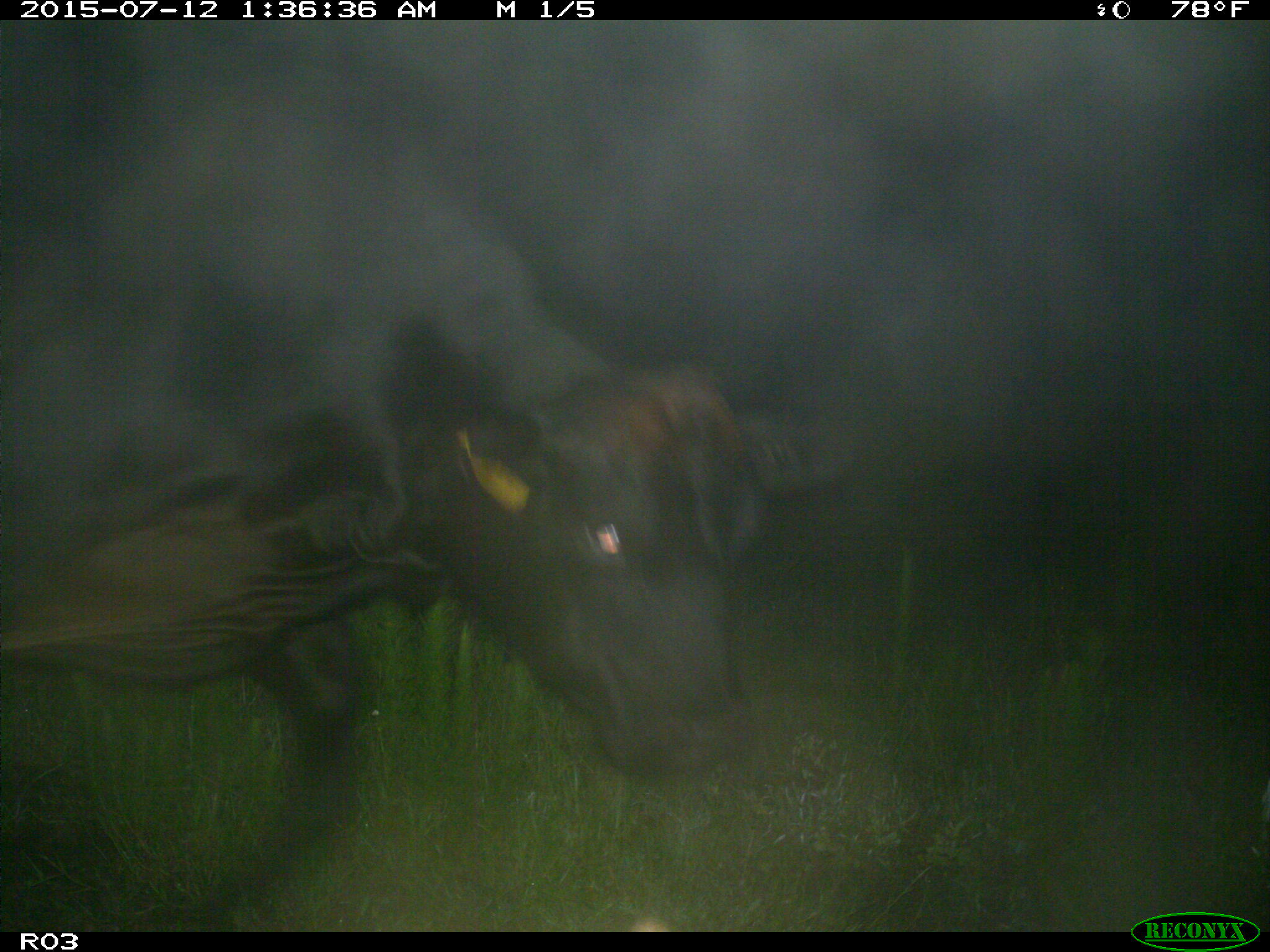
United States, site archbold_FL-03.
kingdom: Animalia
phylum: Chordata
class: Mammalia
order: Artiodactyla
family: Bovidae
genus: Bos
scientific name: Bos taurus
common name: domestic cow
Bos taurus (domestic cow).